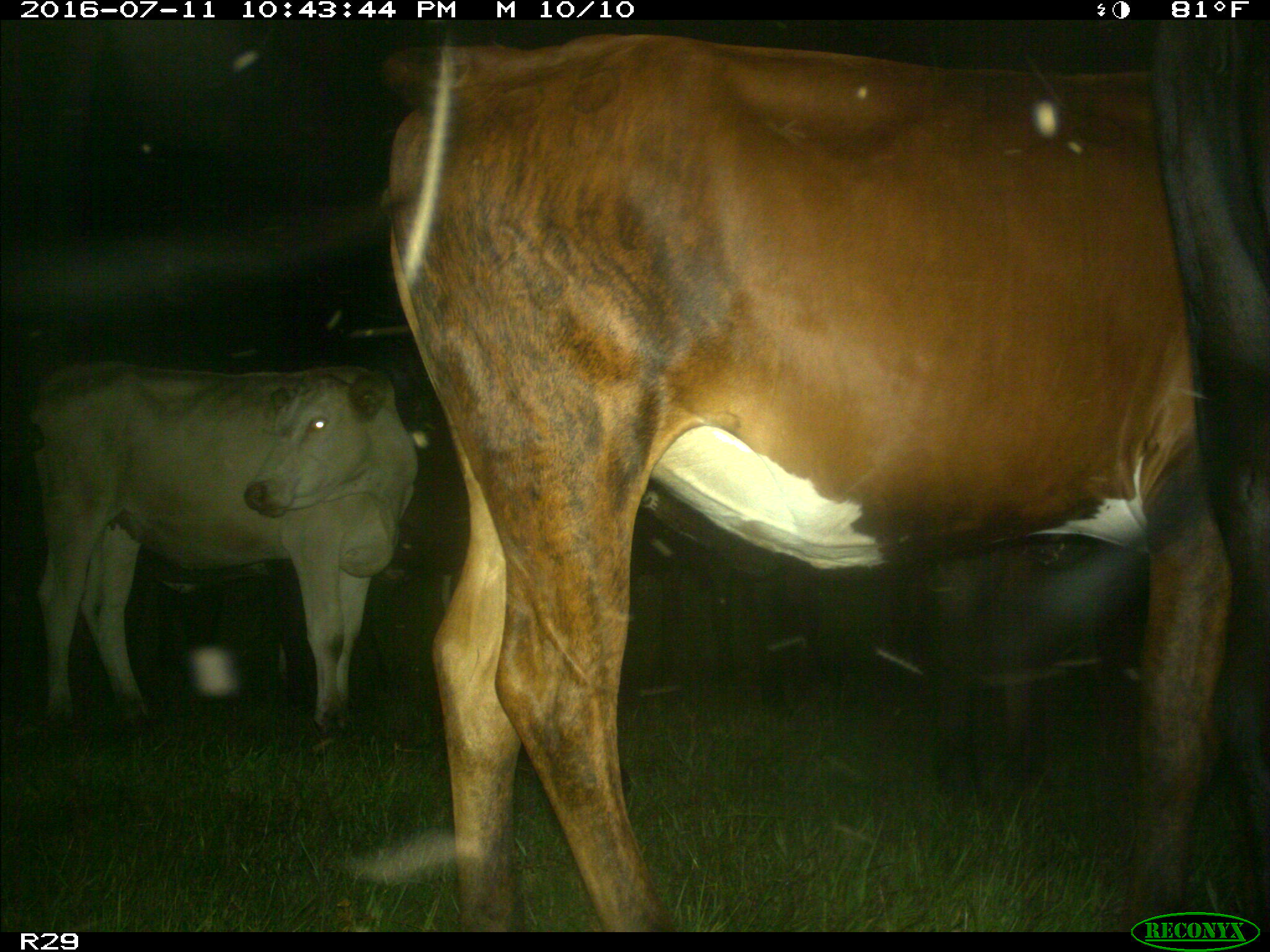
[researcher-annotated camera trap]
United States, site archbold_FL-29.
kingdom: Animalia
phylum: Chordata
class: Mammalia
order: Artiodactyla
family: Bovidae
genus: Bos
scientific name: Bos taurus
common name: domestic cow